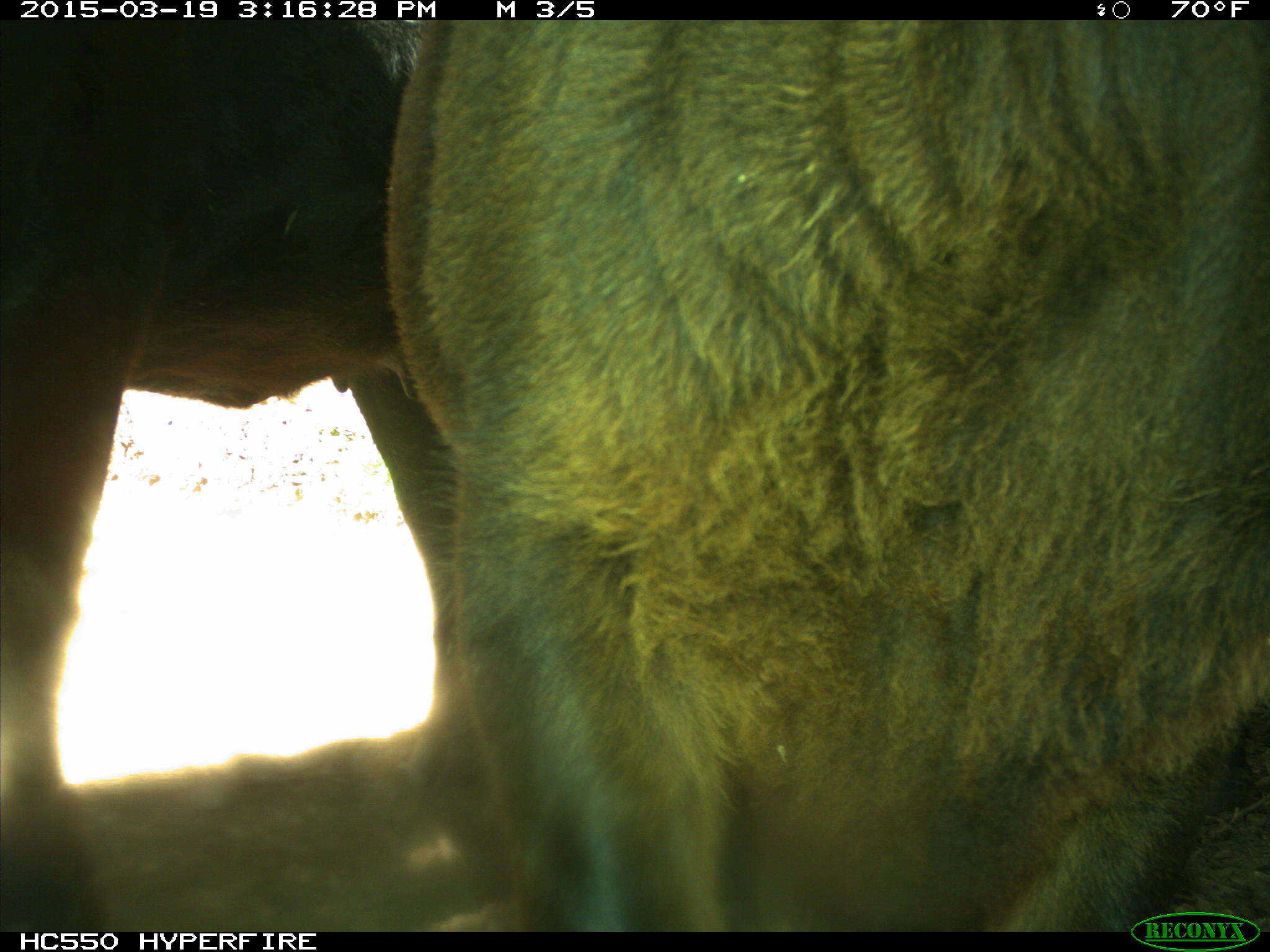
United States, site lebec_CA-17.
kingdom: Animalia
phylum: Chordata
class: Mammalia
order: Artiodactyla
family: Bovidae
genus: Bos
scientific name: Bos taurus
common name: domestic cow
Bos taurus (domestic cow).